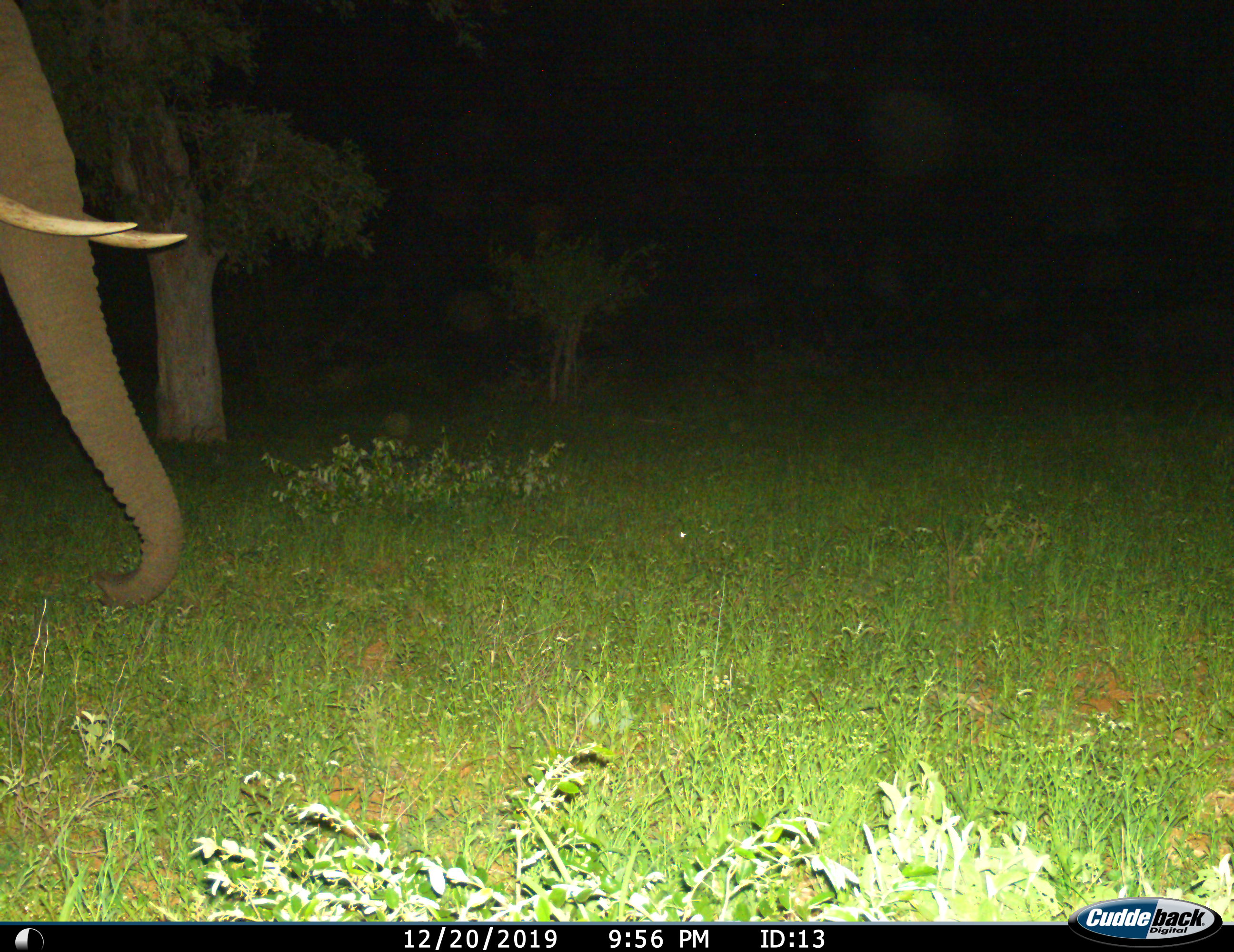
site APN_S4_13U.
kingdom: Animalia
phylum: Chordata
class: Mammalia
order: Proboscidea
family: Elephantidae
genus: Loxodonta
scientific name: Loxodonta africana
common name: african bush elephant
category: elephant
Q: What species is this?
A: Elephant (african bush elephant) (Loxodonta africana).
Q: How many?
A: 1.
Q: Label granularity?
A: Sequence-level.